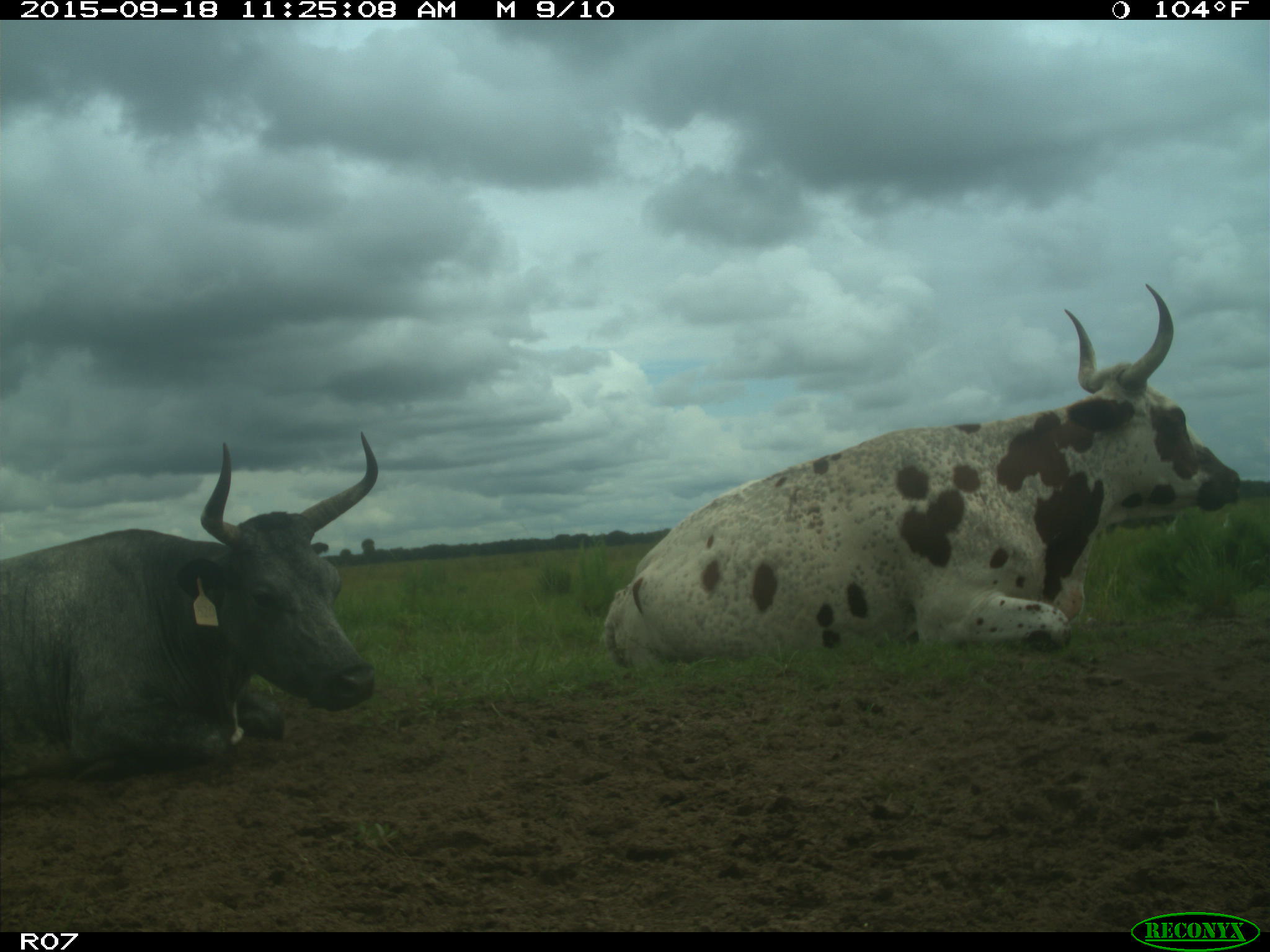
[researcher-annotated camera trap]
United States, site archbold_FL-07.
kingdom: Animalia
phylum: Chordata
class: Mammalia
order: Artiodactyla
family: Bovidae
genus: Bos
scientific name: Bos taurus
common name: domestic cow